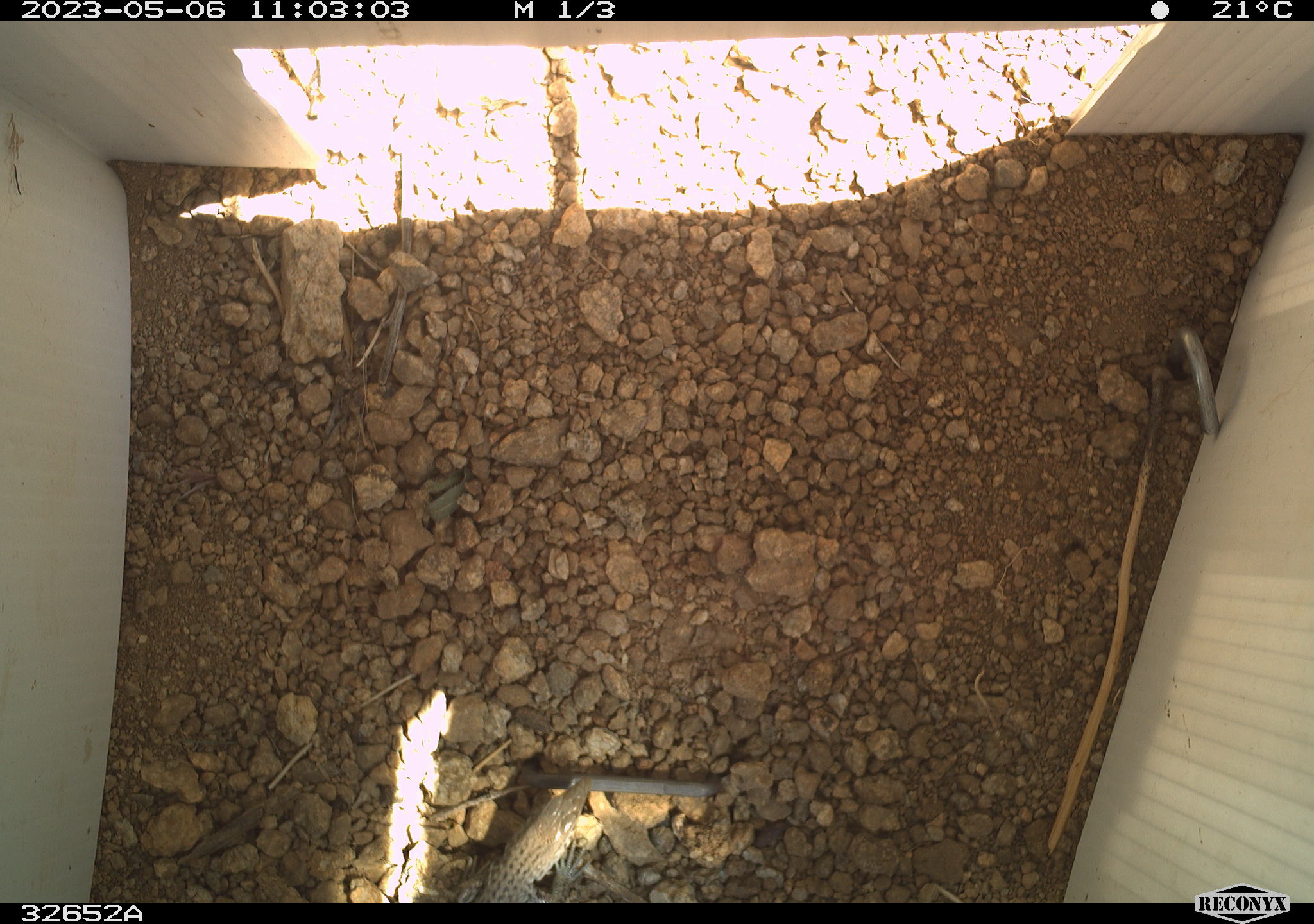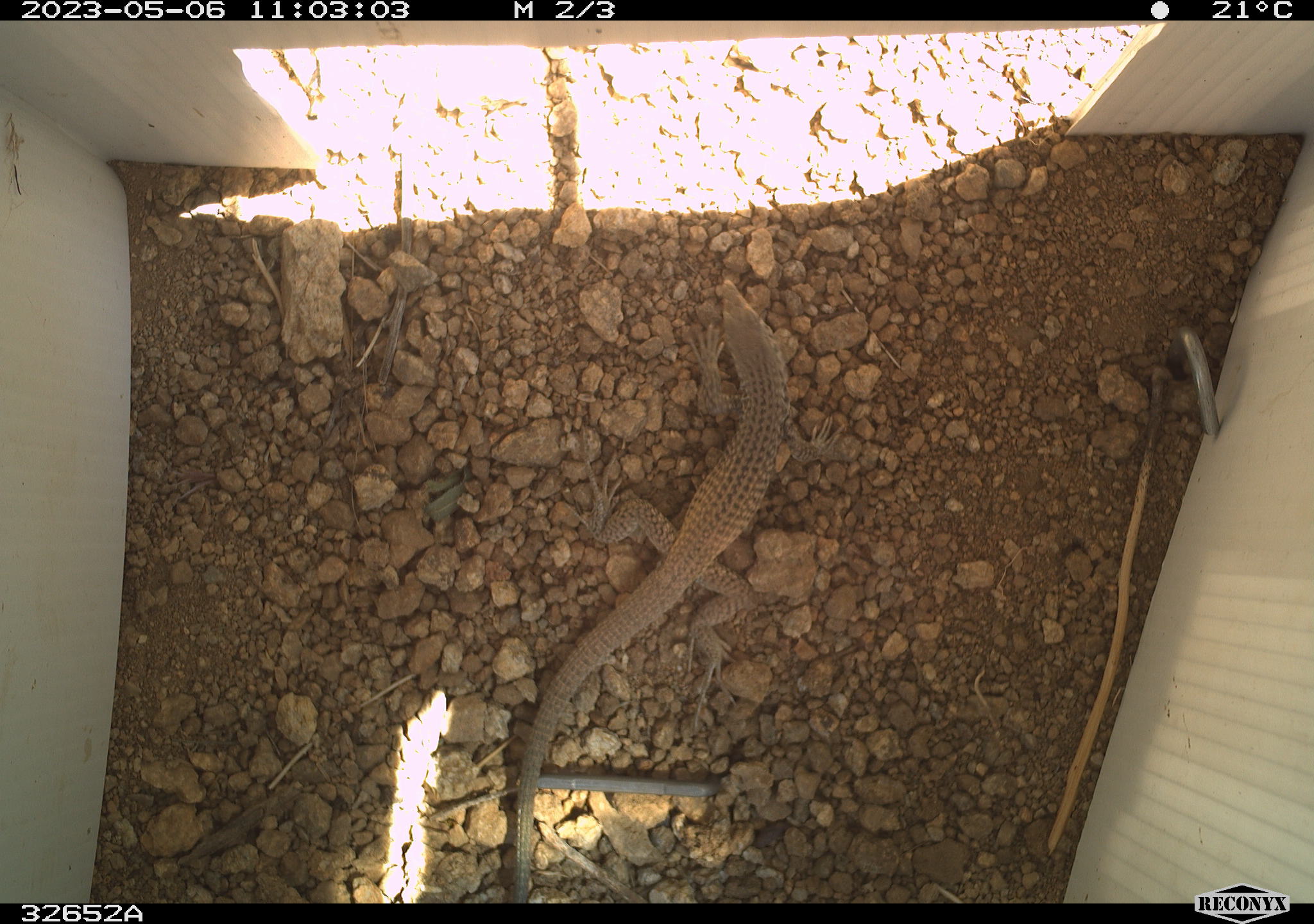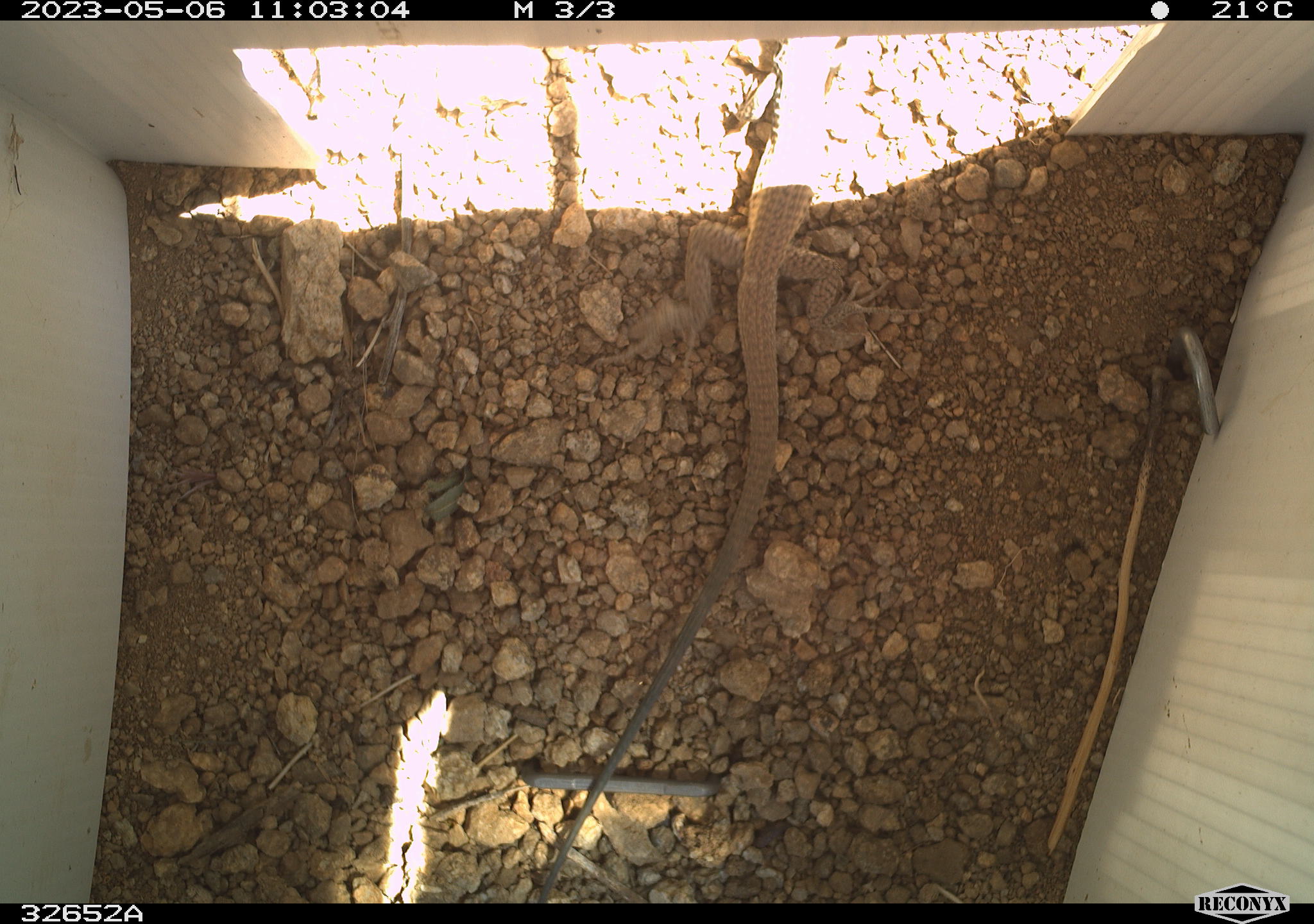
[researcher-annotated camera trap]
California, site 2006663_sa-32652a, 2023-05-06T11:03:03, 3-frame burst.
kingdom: Animalia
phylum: Chordata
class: Reptilia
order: Squamata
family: Teiidae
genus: Aspidoscelis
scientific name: Aspidoscelis tigris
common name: western whiptail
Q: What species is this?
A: Western whiptail (Aspidoscelis tigris).